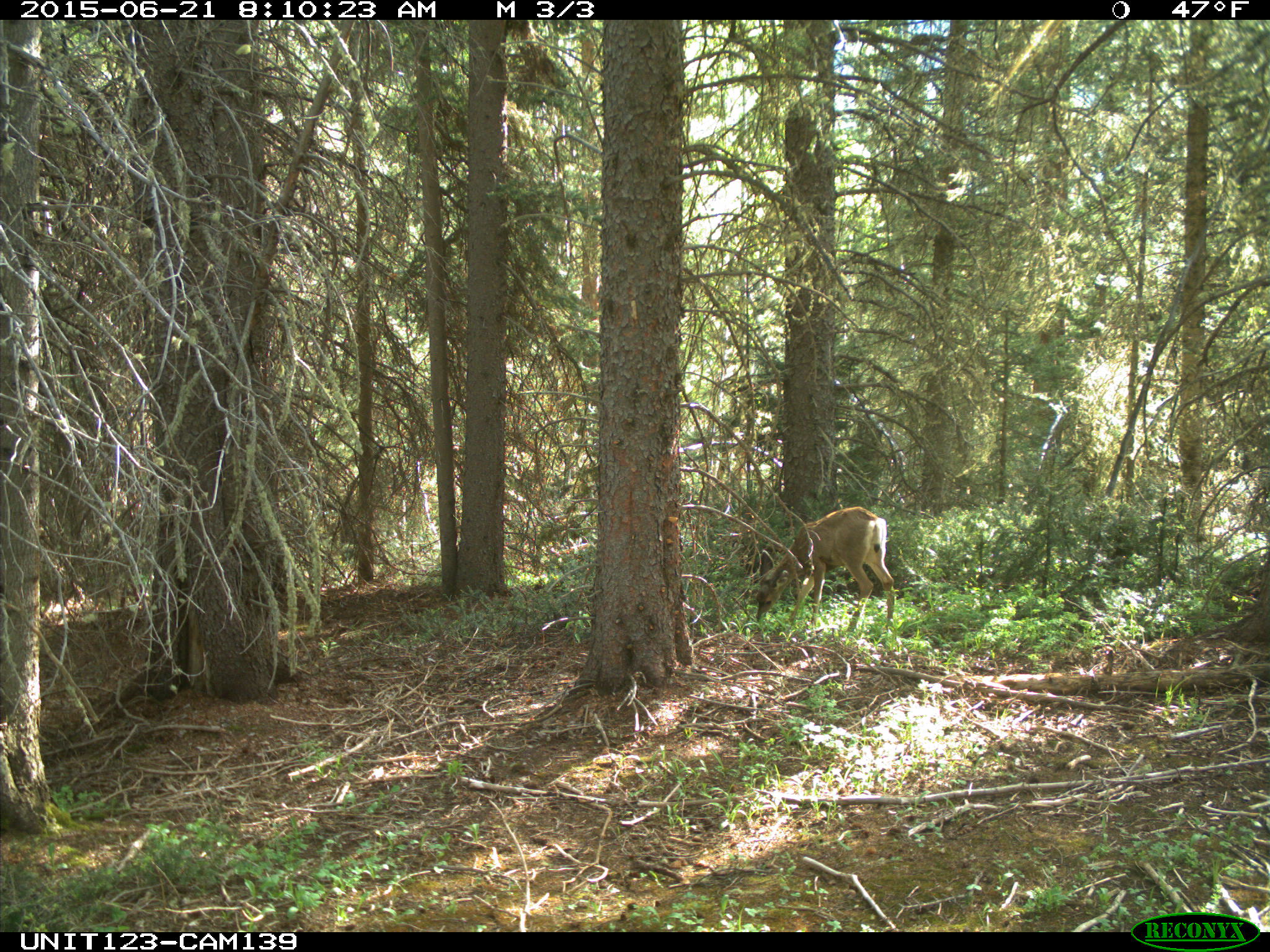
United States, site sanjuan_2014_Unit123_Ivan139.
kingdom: Animalia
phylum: Chordata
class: Mammalia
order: Artiodactyla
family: Cervidae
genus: Odocoileus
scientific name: Odocoileus hemionus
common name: mule deer